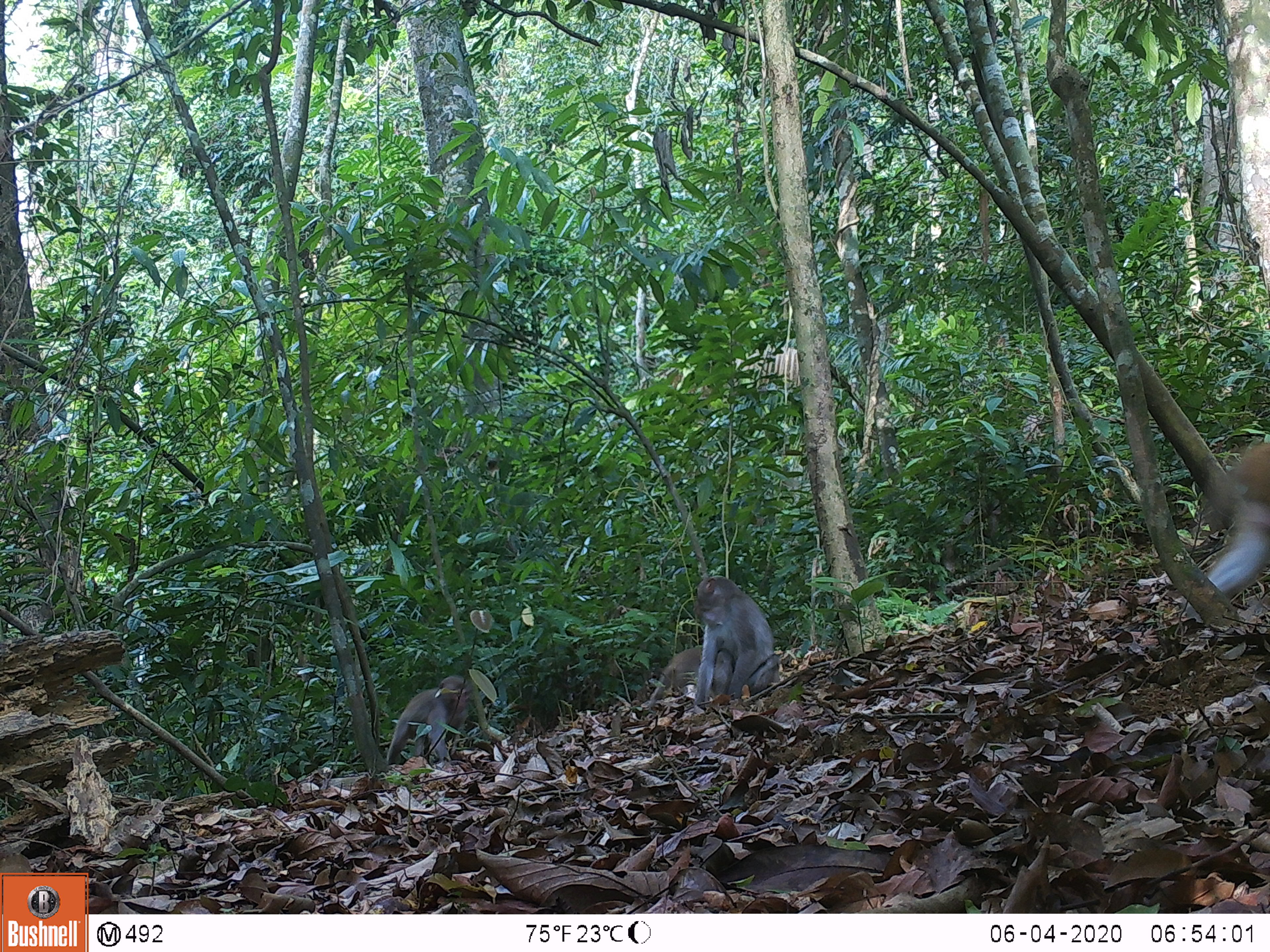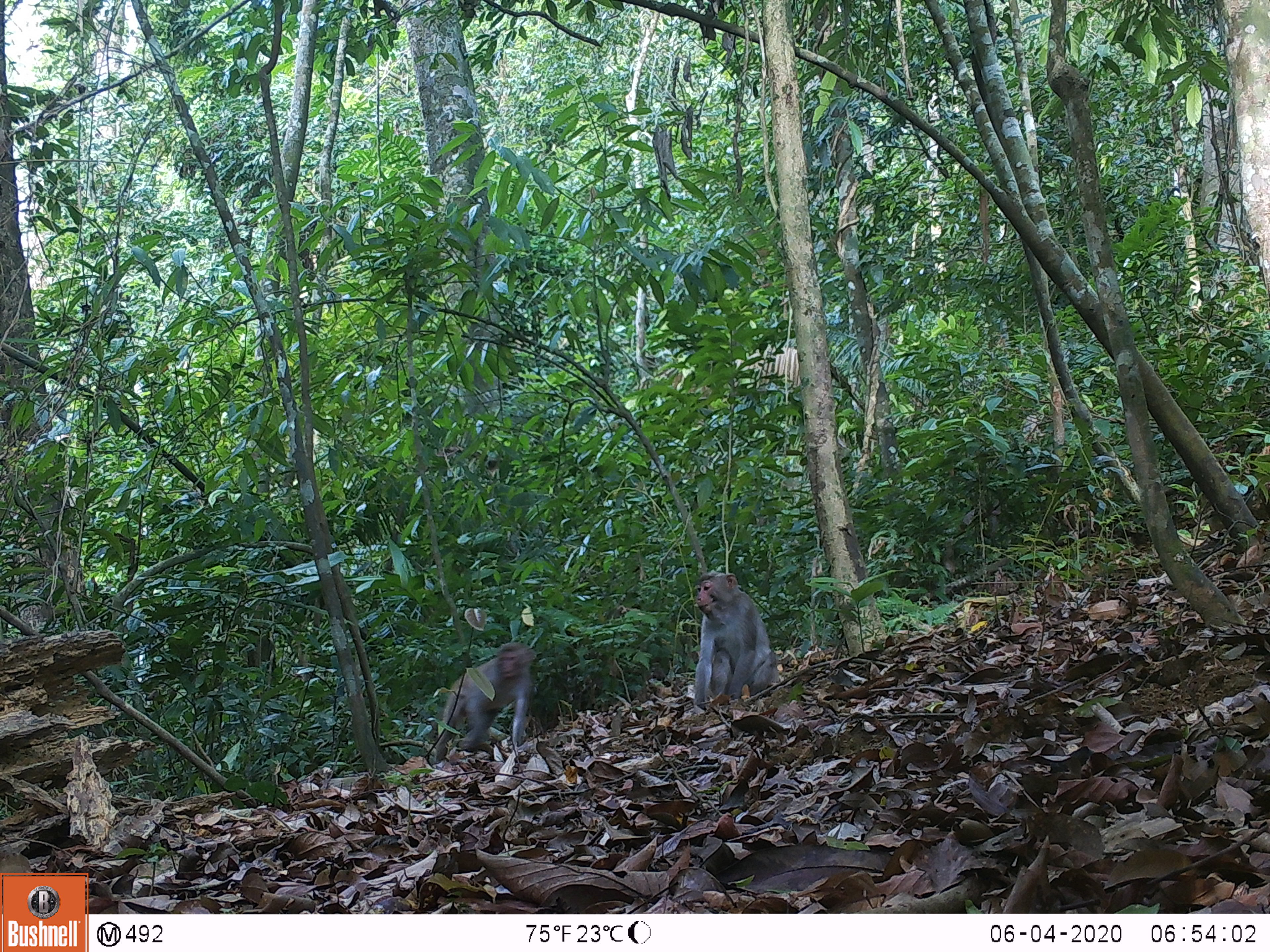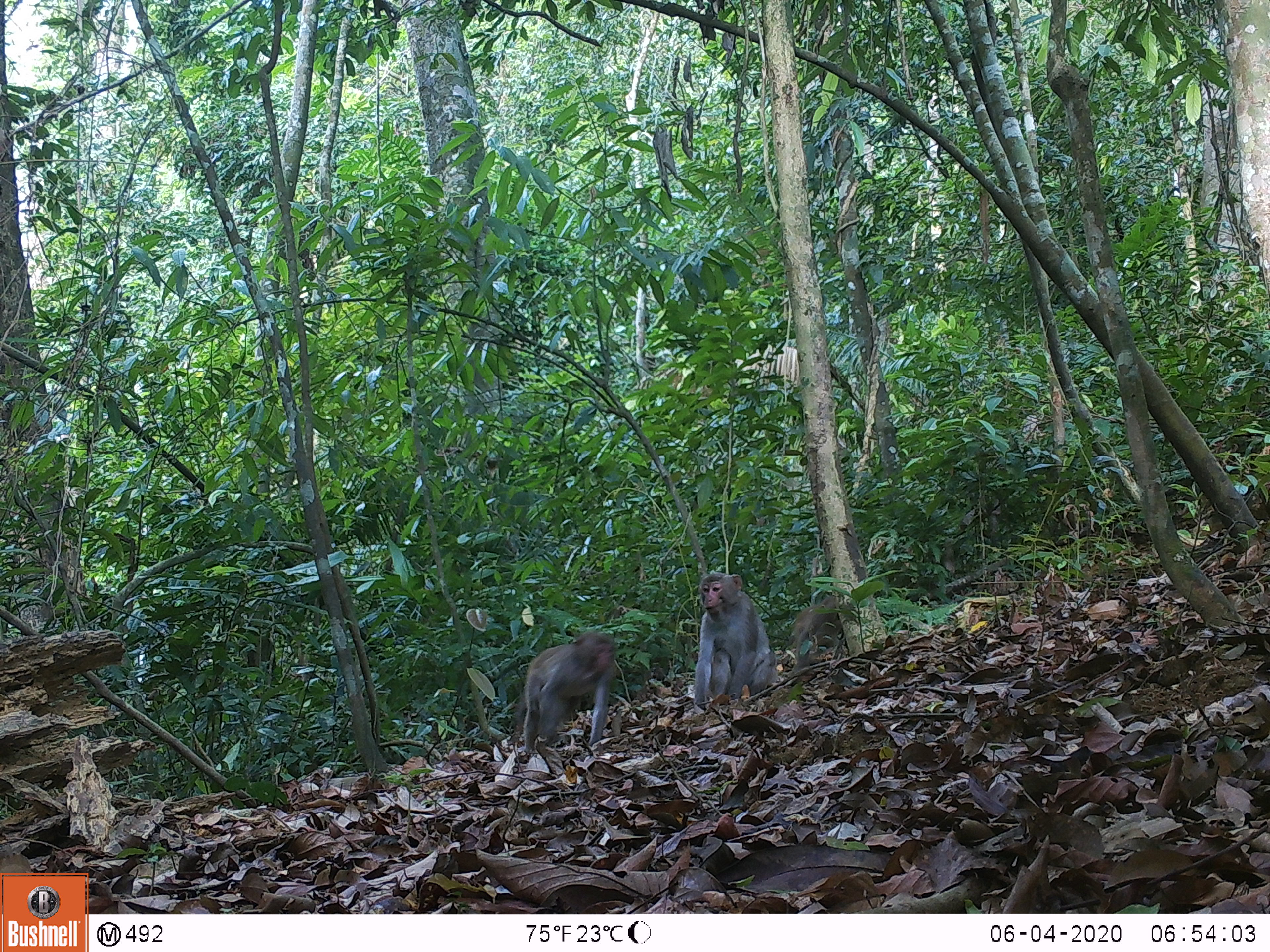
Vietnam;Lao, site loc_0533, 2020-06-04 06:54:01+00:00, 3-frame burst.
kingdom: Animalia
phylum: Chordata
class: Mammalia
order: Primates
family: Cercopithecidae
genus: Macaca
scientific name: Macaca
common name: macaques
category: assam or rhesus macaque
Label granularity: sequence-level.